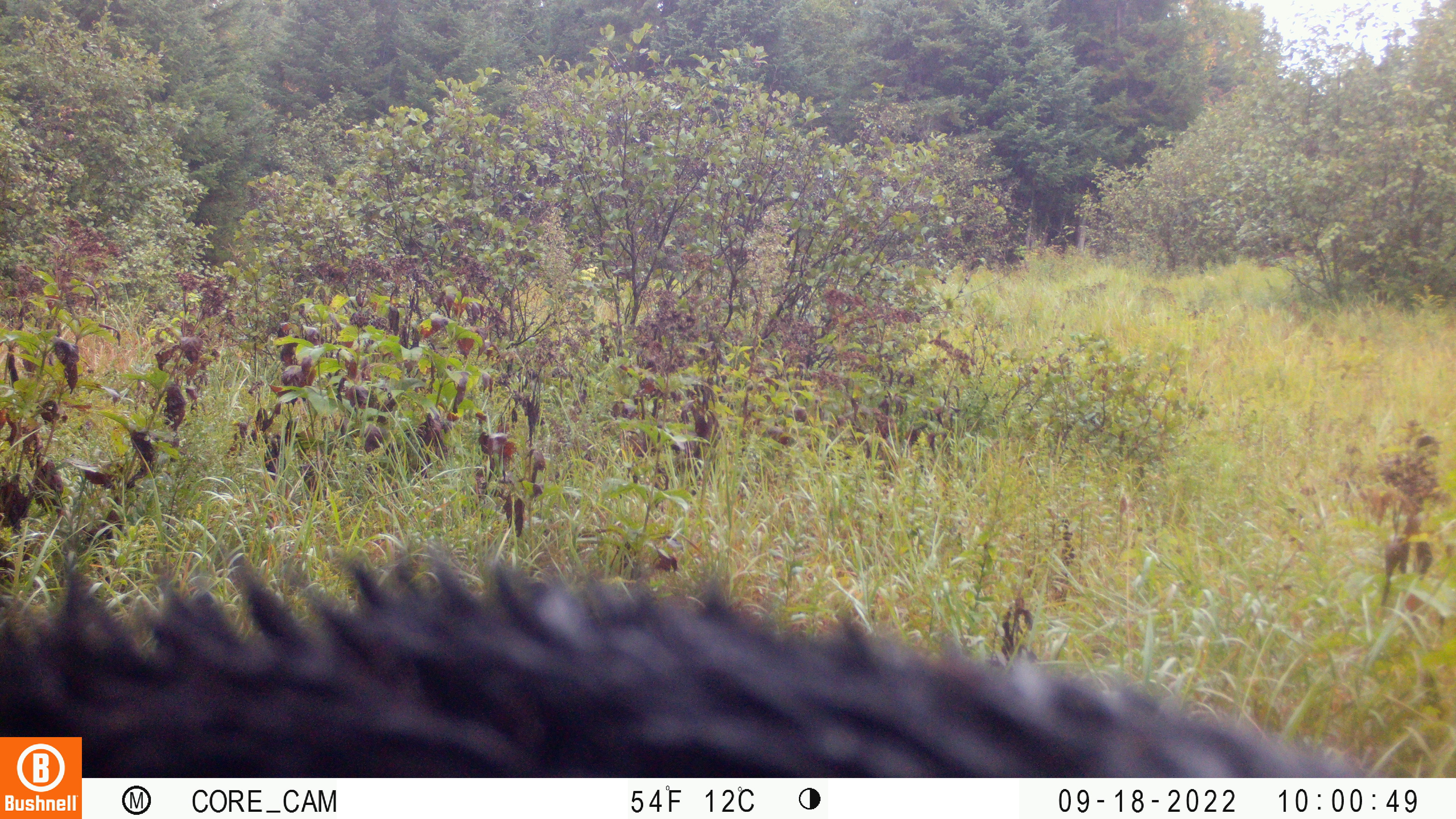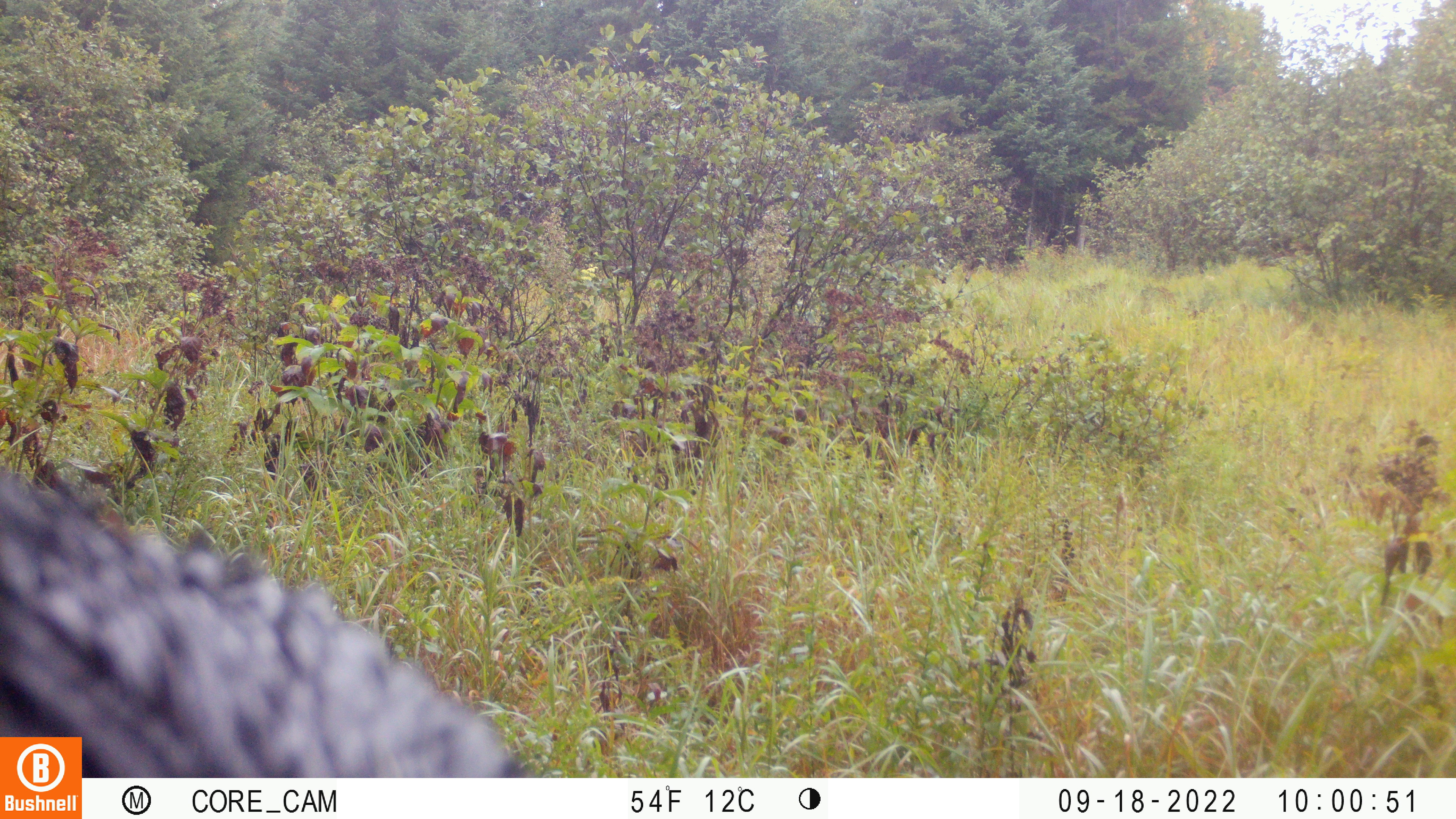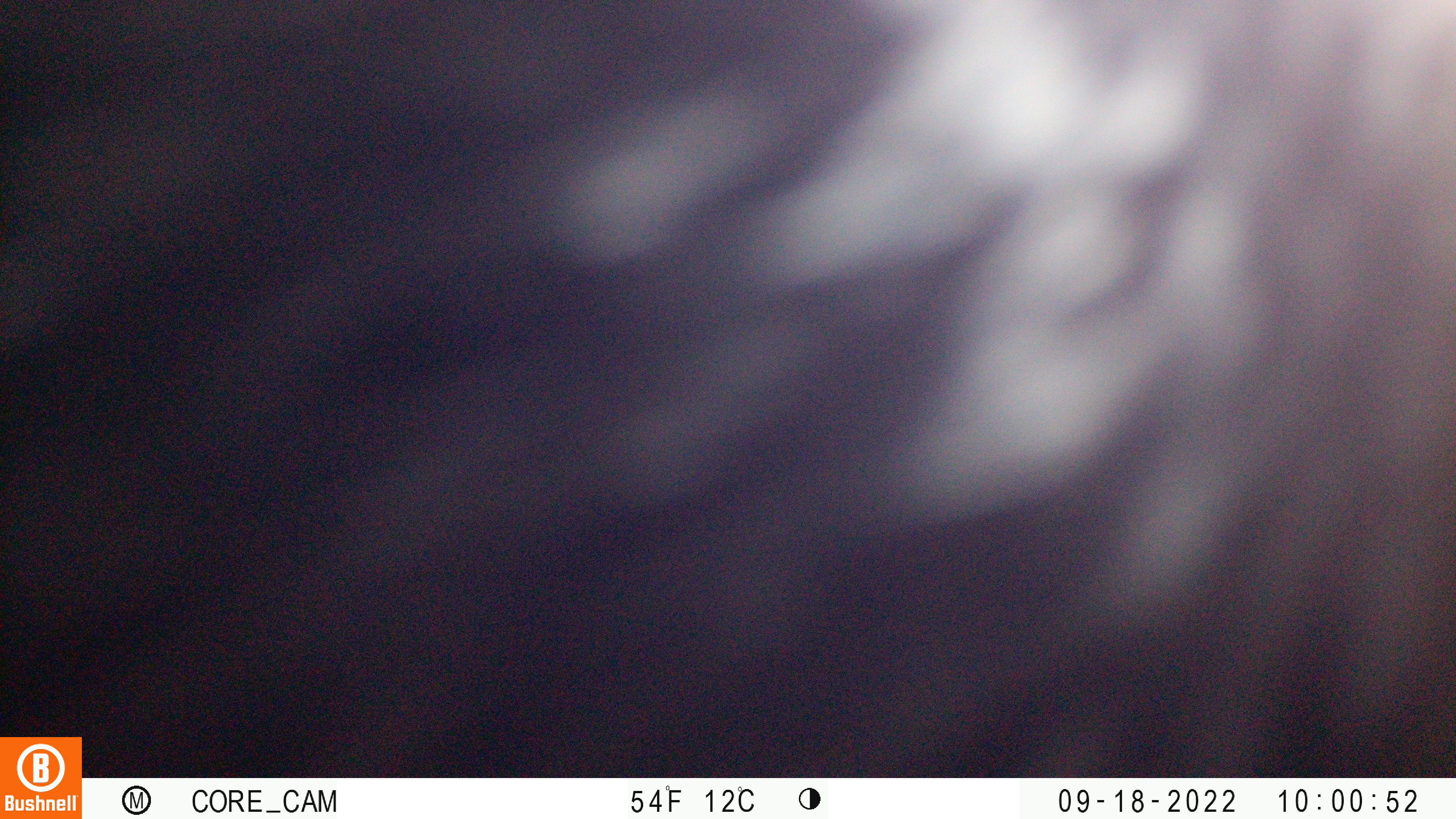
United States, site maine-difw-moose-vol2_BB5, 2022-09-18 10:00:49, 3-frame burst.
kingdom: Animalia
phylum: Chordata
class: Mammalia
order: Carnivora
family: Ursidae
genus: Ursus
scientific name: Ursus americanus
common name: black bear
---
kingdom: Animalia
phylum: Chordata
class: Mammalia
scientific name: Mammalia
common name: mammal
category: mammal sp.